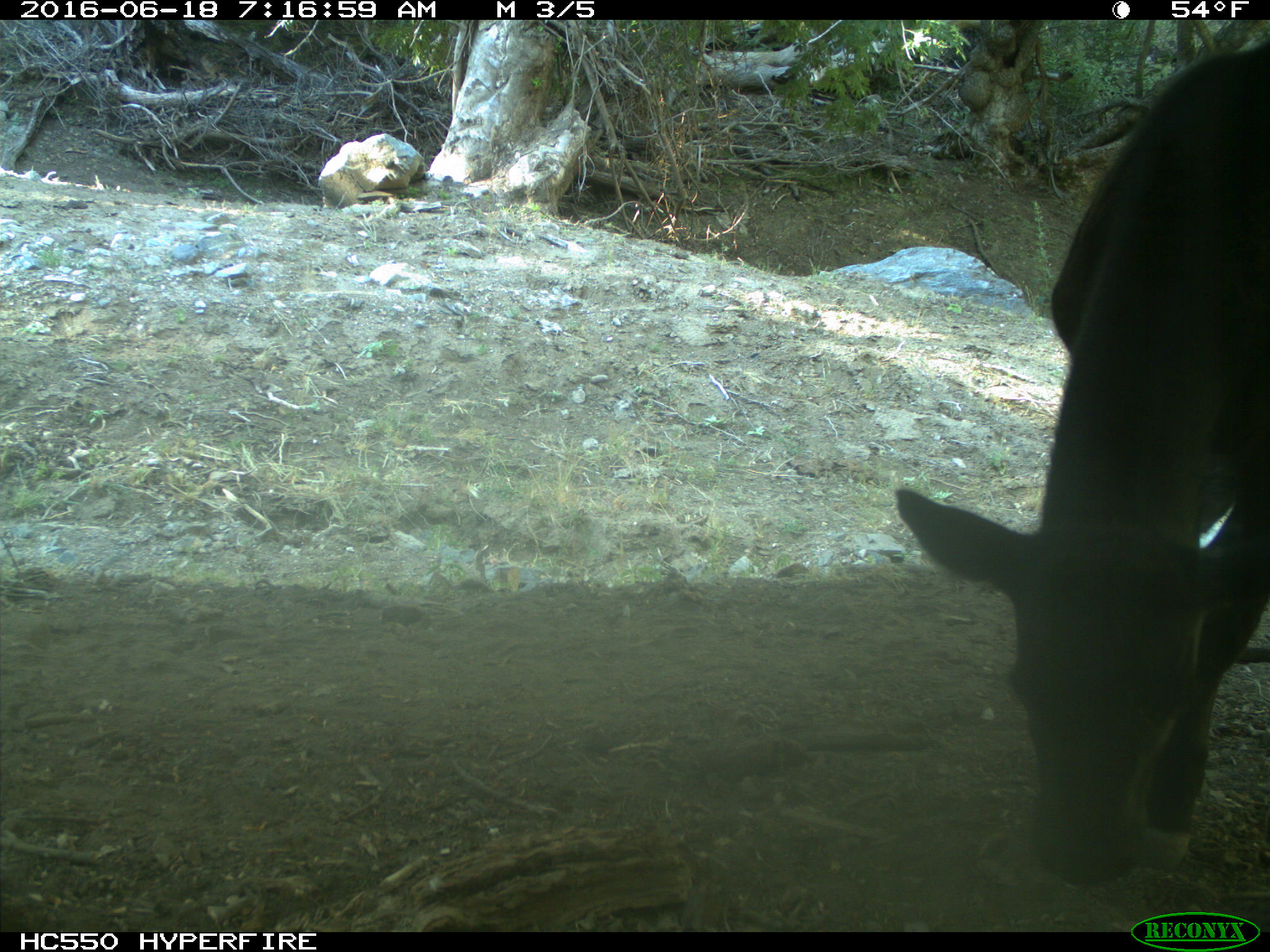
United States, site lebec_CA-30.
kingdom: Animalia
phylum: Chordata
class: Mammalia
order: Artiodactyla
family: Bovidae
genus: Bos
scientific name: Bos taurus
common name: domestic cow